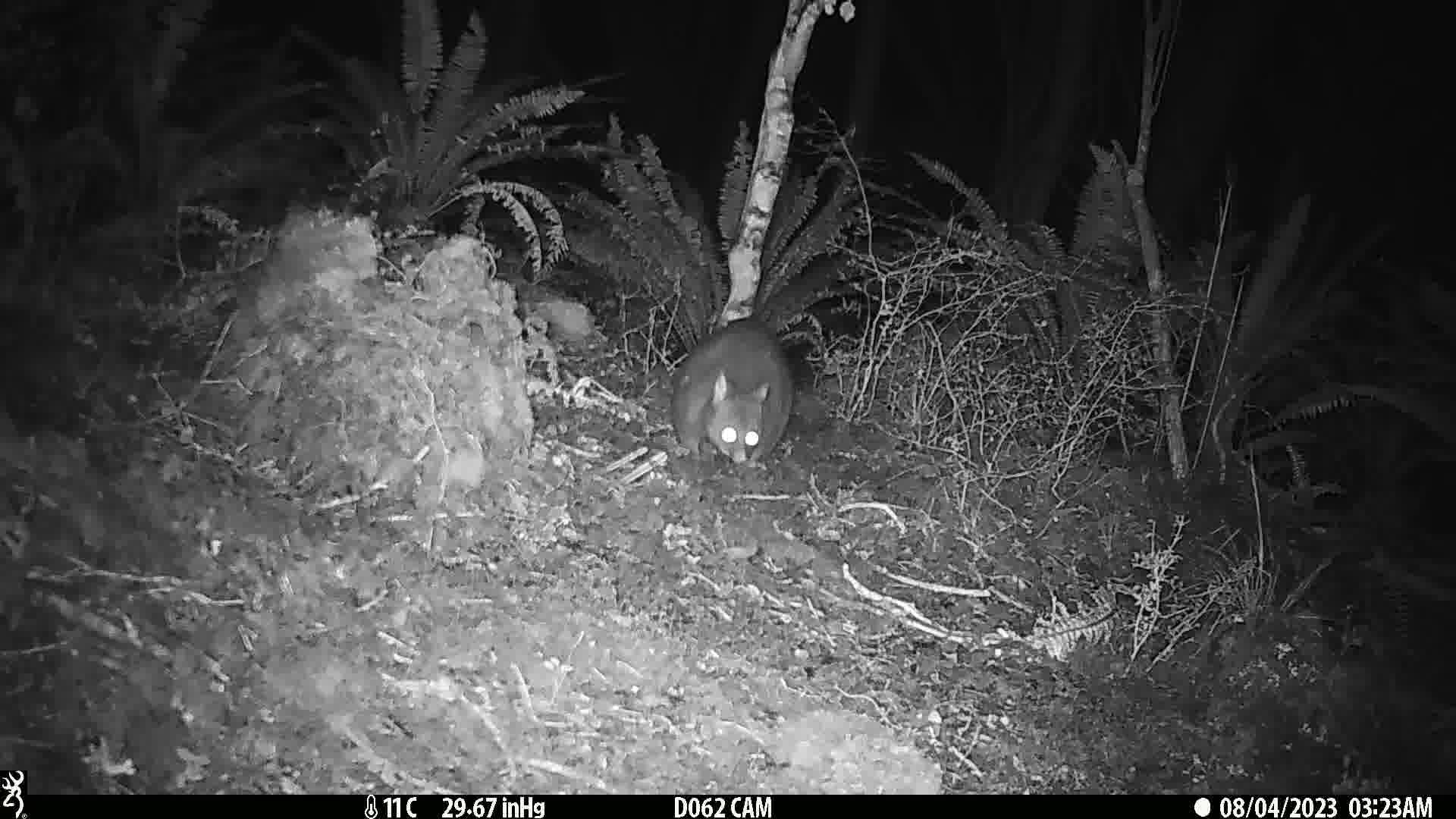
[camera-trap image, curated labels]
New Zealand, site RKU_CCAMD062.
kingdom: Animalia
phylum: Chordata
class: Mammalia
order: Diprotodontia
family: Phalangeridae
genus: Trichosurus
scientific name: Trichosurus vulpecula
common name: common brushtail possum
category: possum